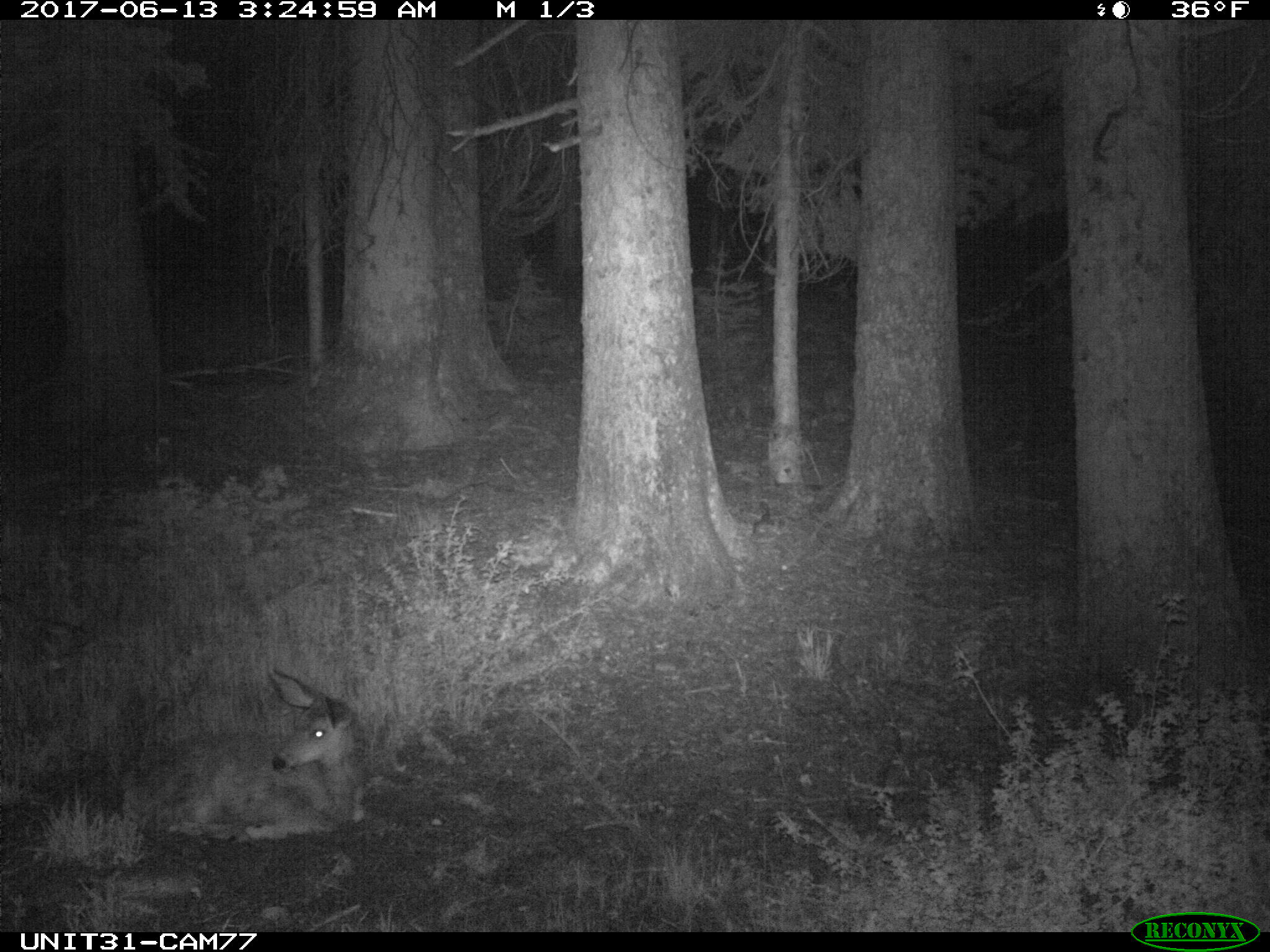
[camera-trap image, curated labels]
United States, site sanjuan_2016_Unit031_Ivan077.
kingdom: Animalia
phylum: Chordata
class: Mammalia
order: Artiodactyla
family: Cervidae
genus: Odocoileus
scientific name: Odocoileus hemionus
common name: mule deer